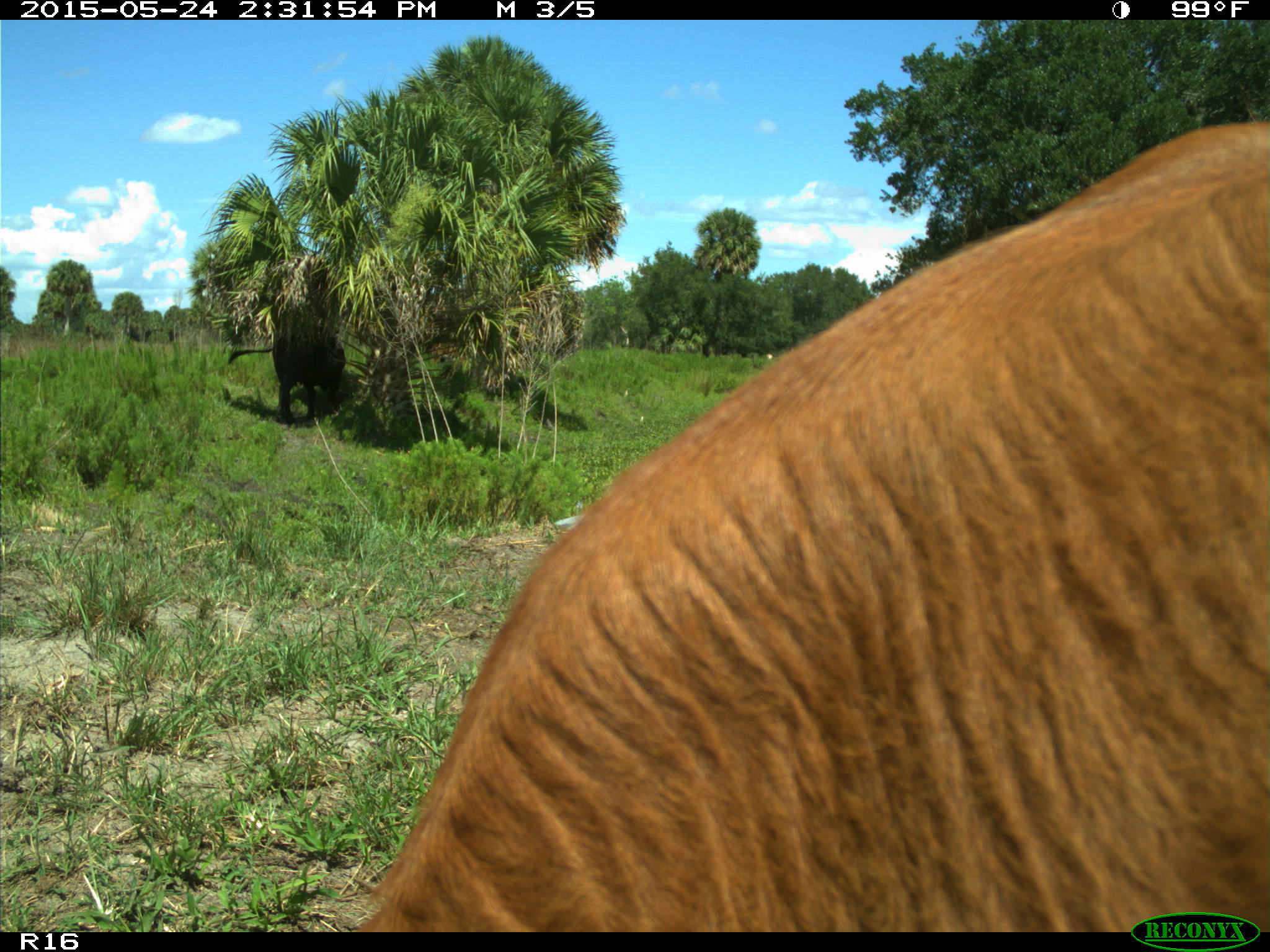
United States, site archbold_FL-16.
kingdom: Animalia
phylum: Chordata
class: Mammalia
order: Artiodactyla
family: Bovidae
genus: Bos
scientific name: Bos taurus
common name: domestic cow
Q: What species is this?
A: Bos taurus (domestic cow).